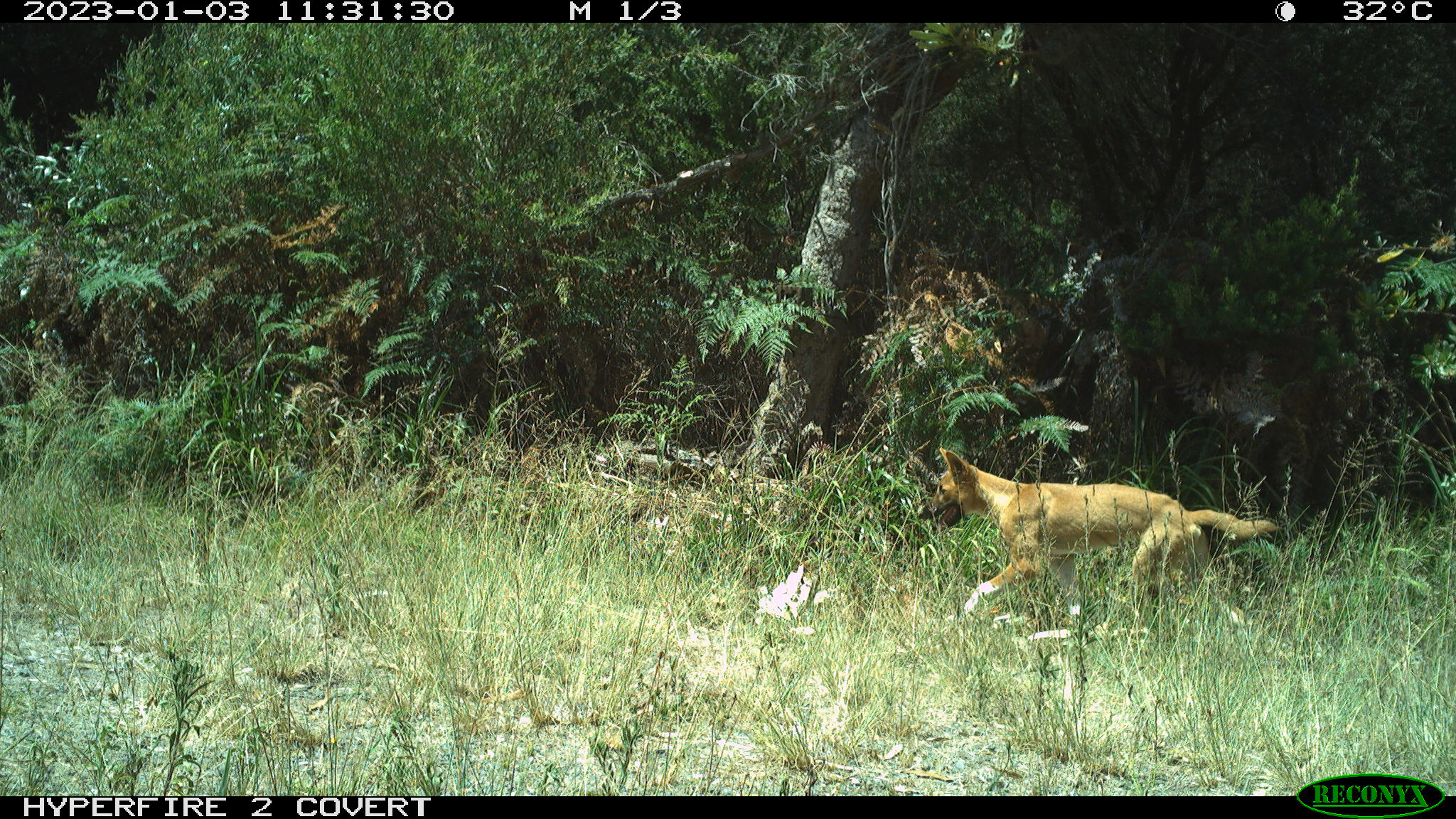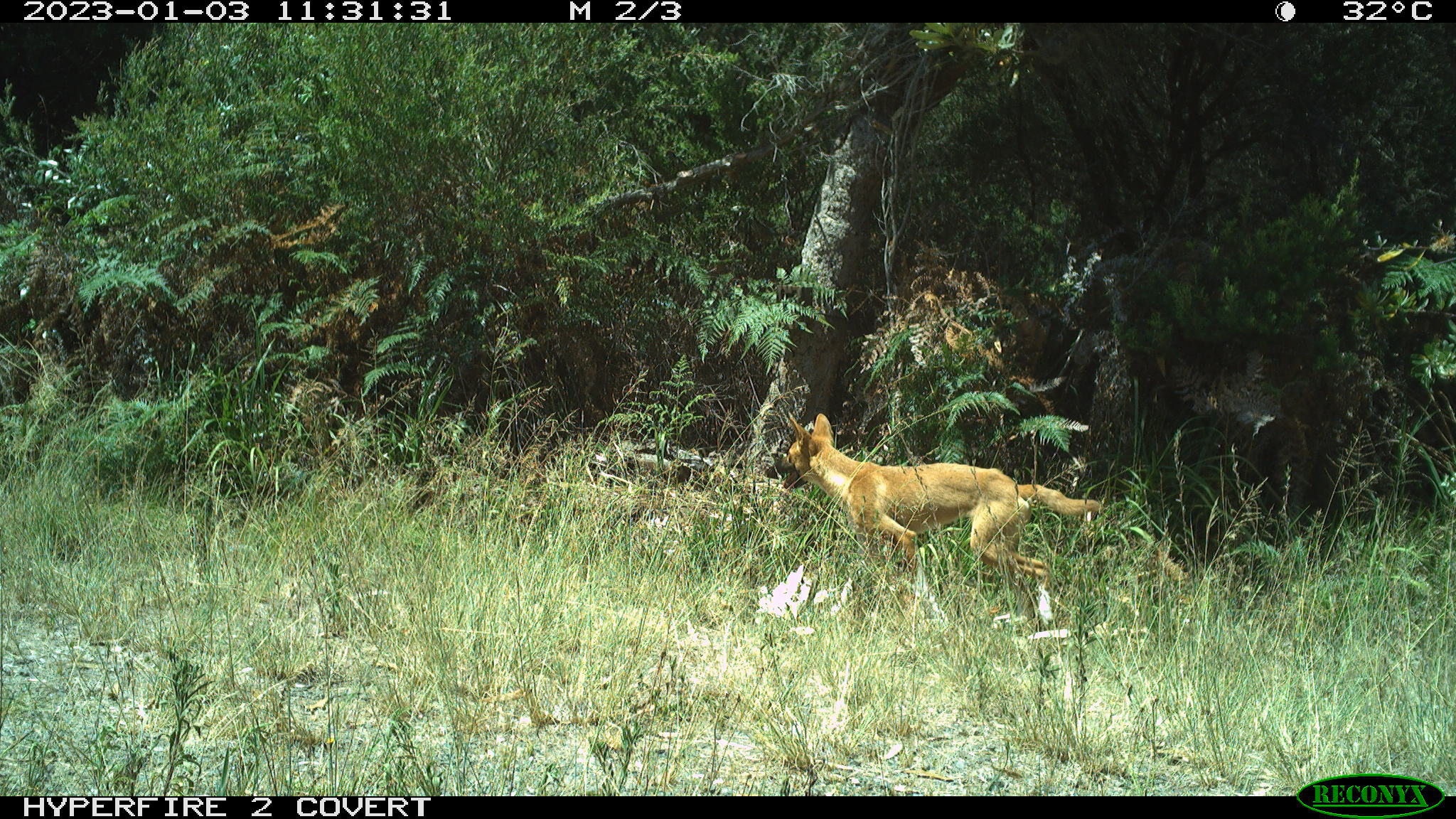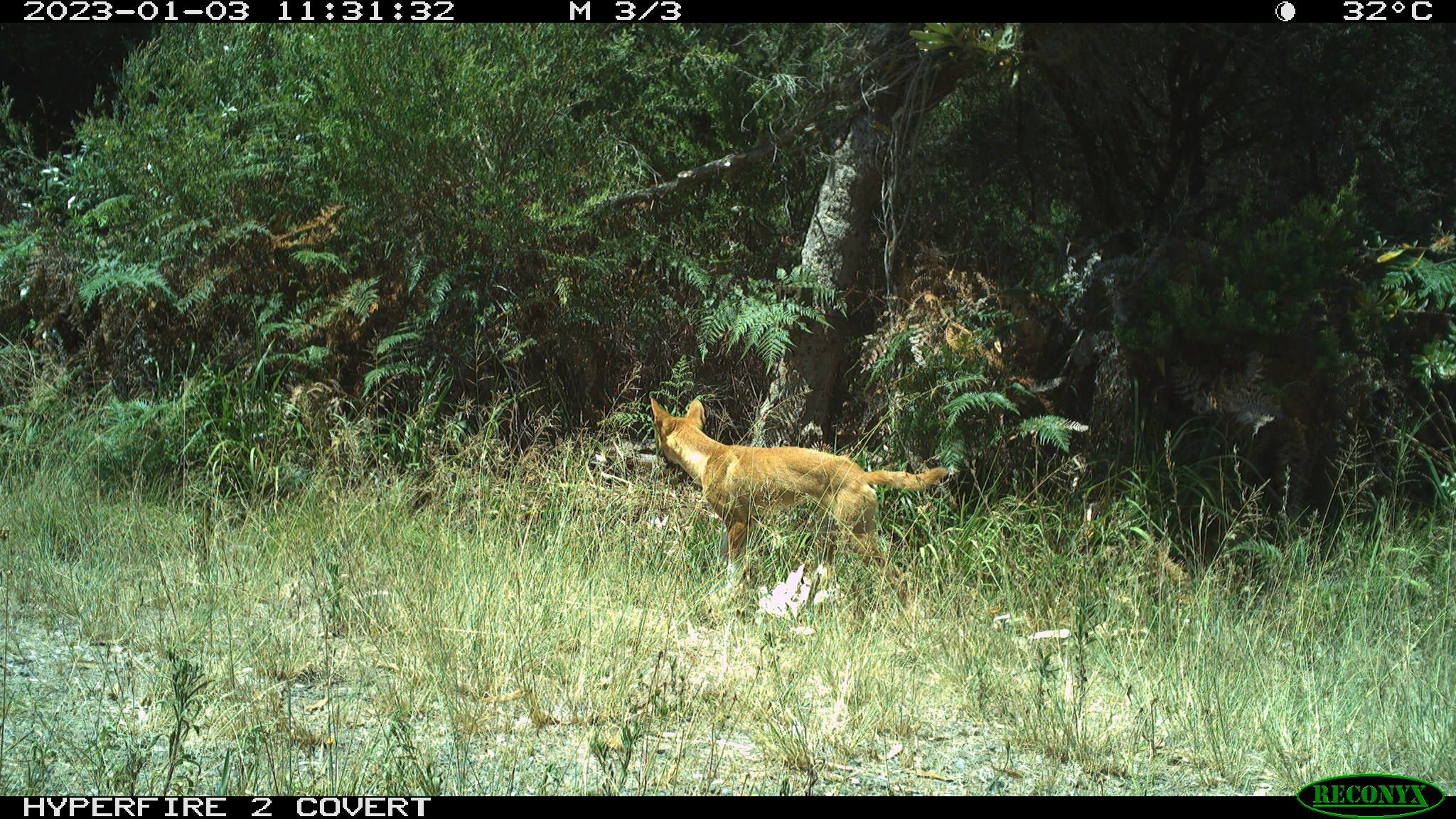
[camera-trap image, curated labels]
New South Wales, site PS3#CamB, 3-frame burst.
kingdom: Animalia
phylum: Chordata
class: Mammalia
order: Carnivora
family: Canidae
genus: Canis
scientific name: Canis familiaris dingo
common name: dingo